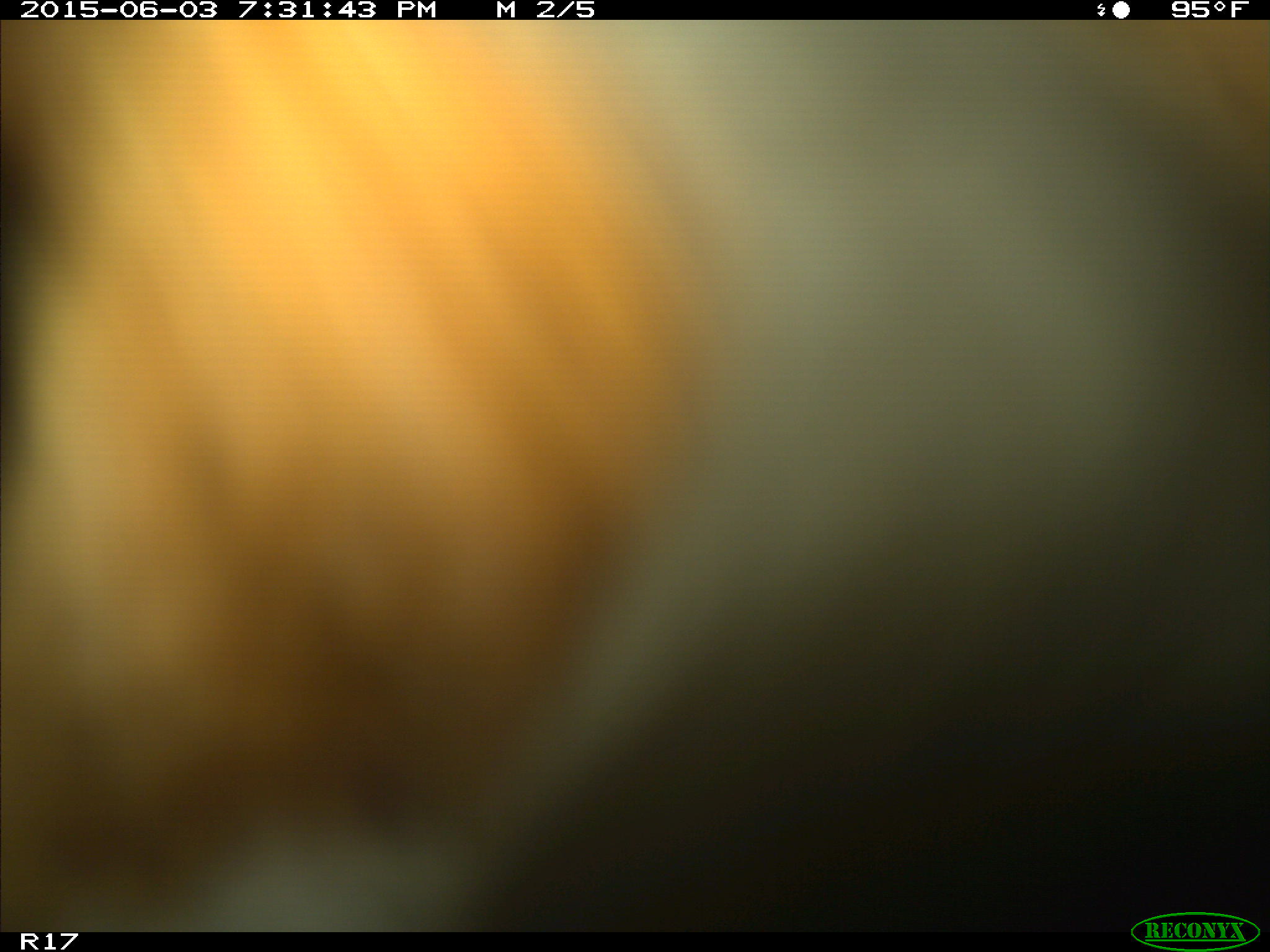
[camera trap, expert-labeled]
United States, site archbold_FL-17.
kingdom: Animalia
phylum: Chordata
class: Mammalia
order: Artiodactyla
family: Bovidae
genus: Bos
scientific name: Bos taurus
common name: domestic cow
Bos taurus (domestic cow).